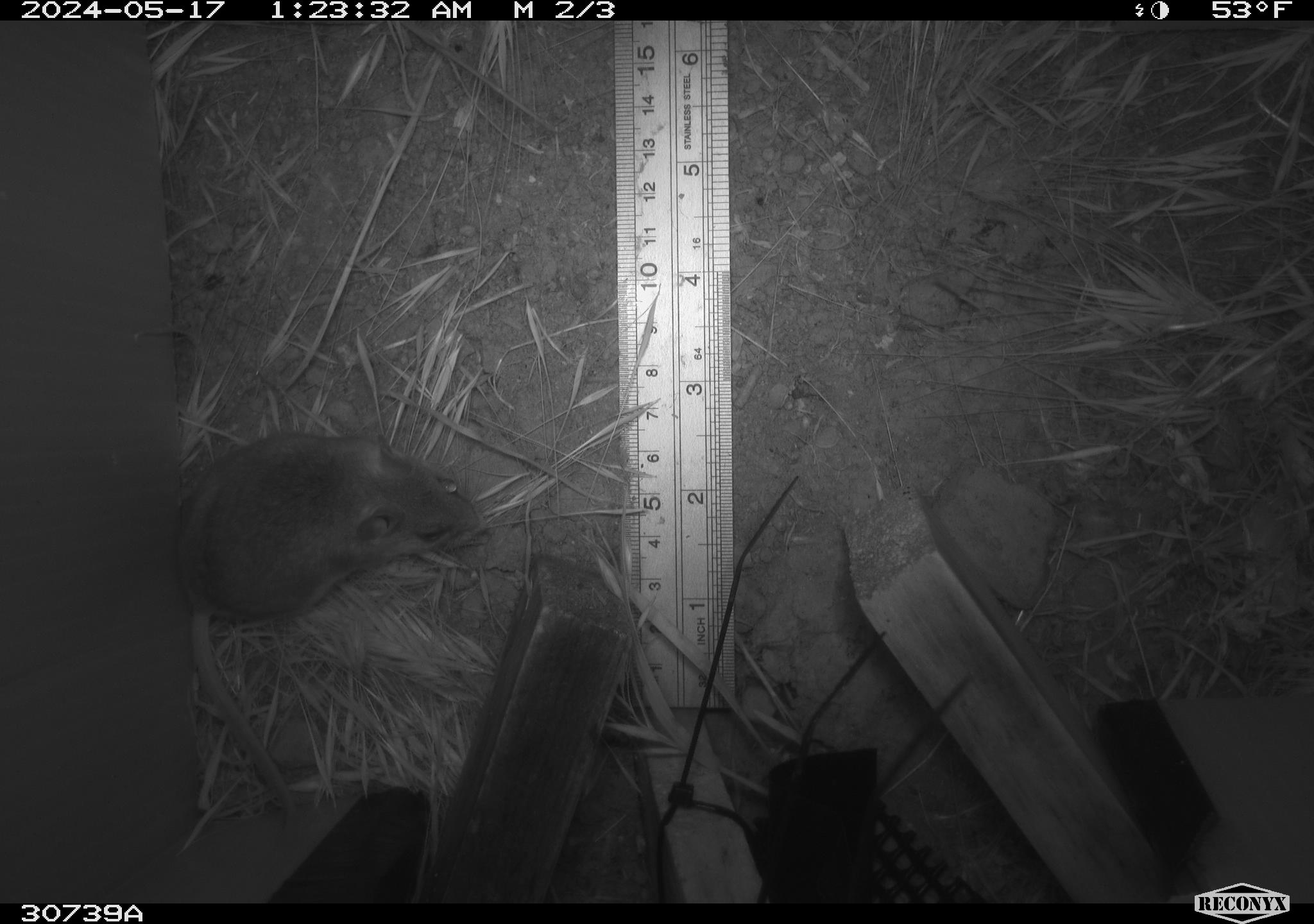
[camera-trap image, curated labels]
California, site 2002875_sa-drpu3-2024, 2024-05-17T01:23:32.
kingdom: Animalia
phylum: Chordata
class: Mammalia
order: Rodentia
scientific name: Rodentia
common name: rodent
Rodent (Rodentia).